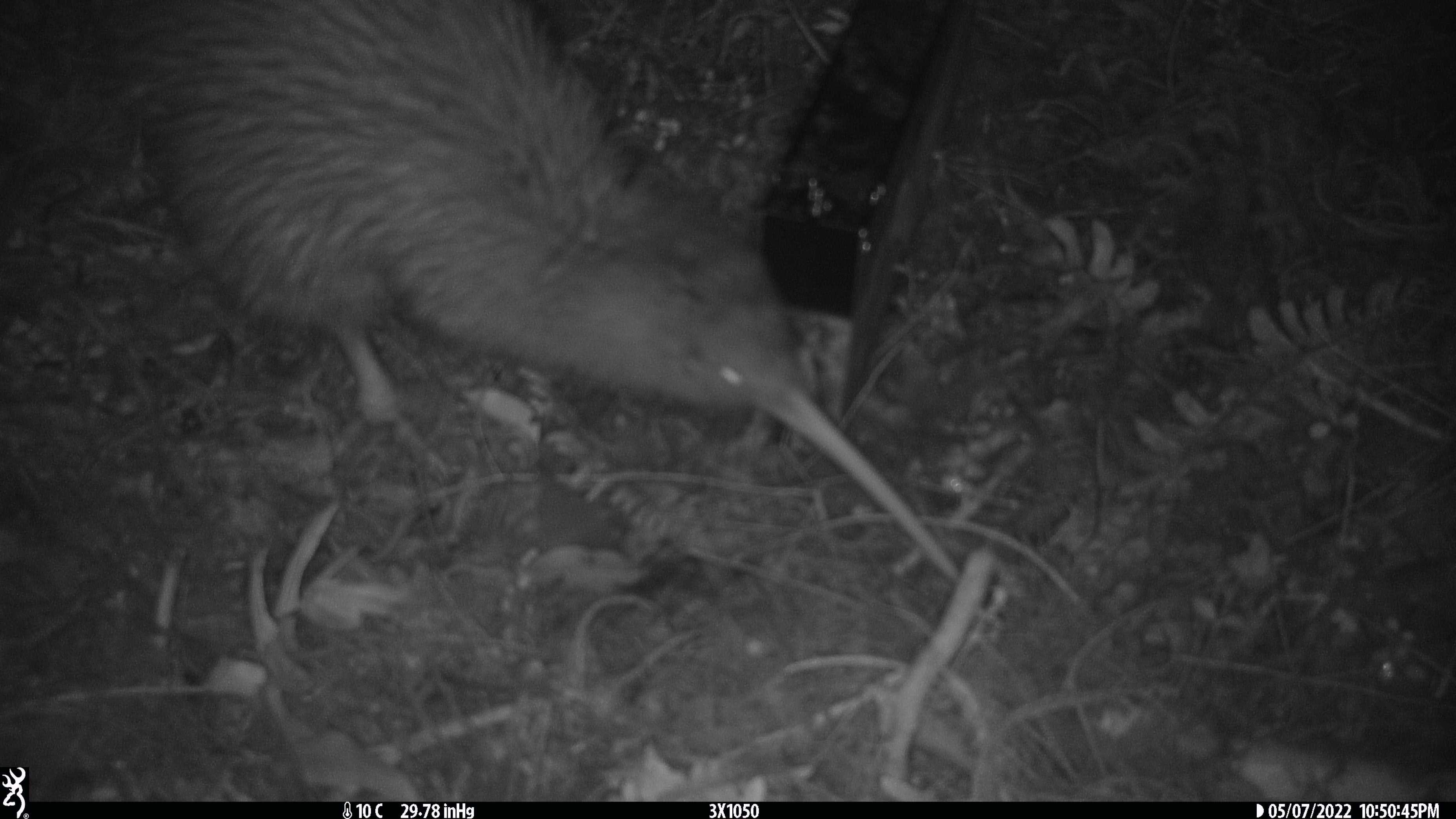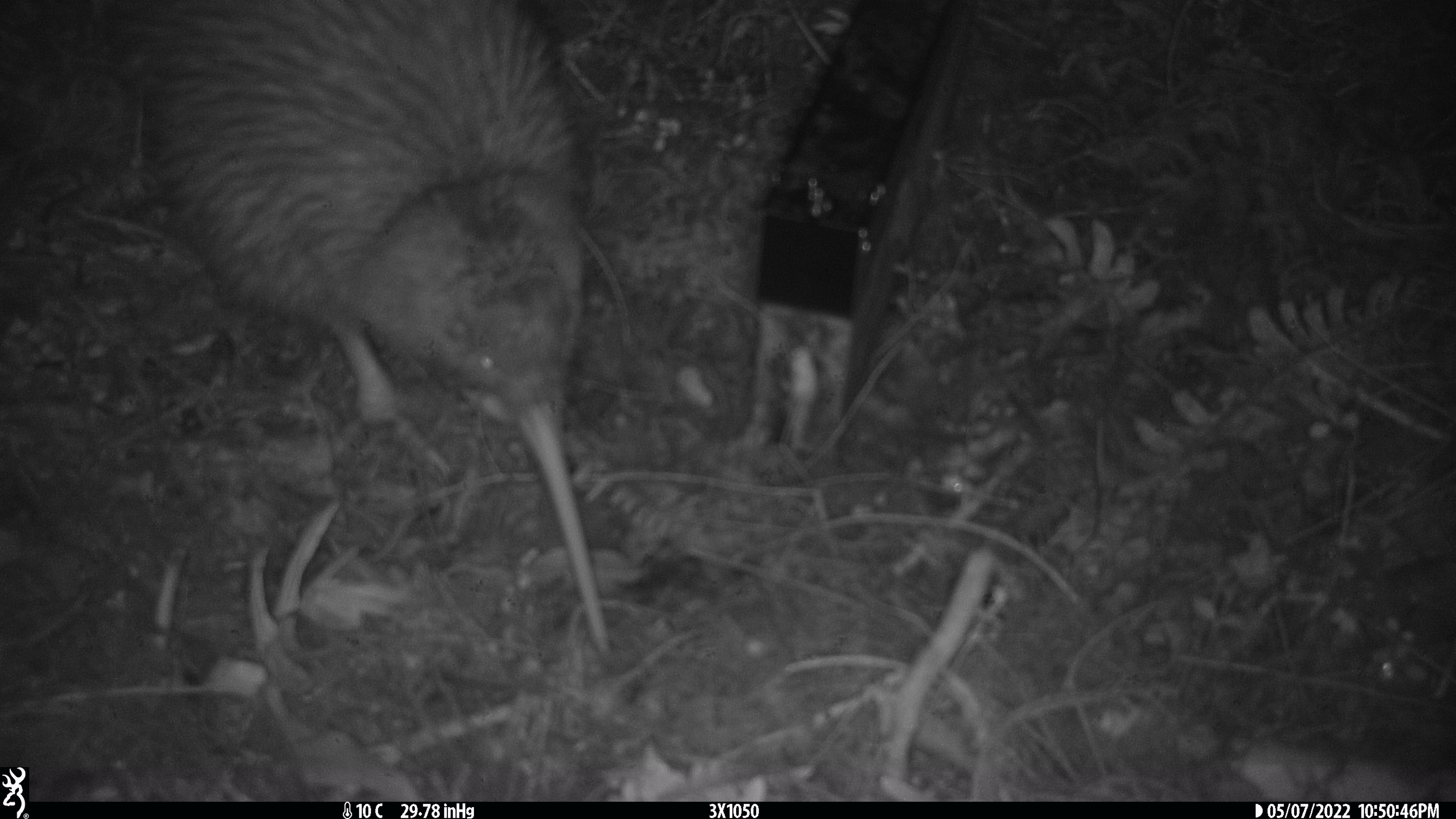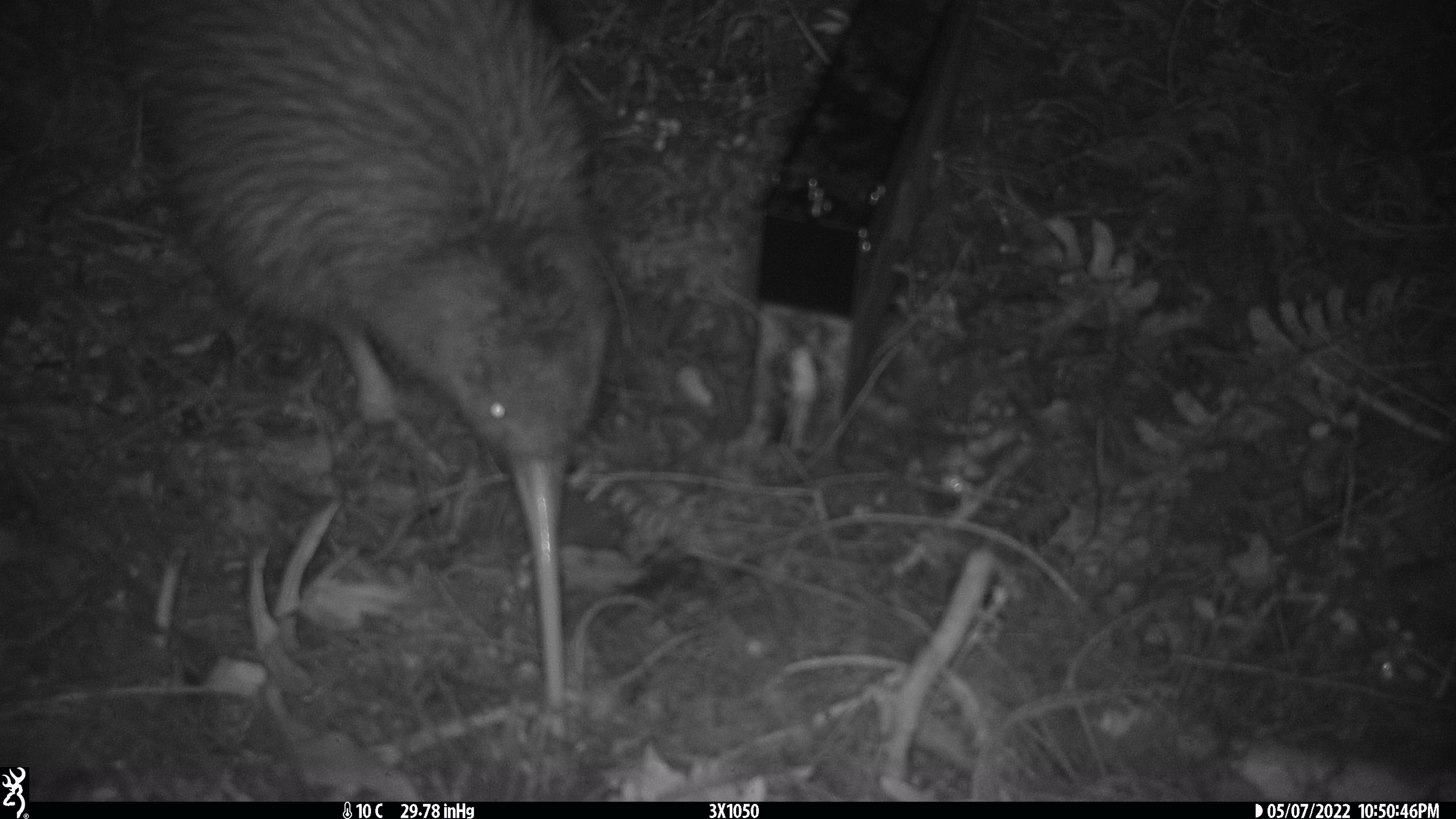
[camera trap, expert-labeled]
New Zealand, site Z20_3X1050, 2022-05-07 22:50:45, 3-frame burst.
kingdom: Animalia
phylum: Chordata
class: Aves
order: Apterygiformes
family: Apterygidae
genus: Apteryx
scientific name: Apteryx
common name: kiwi